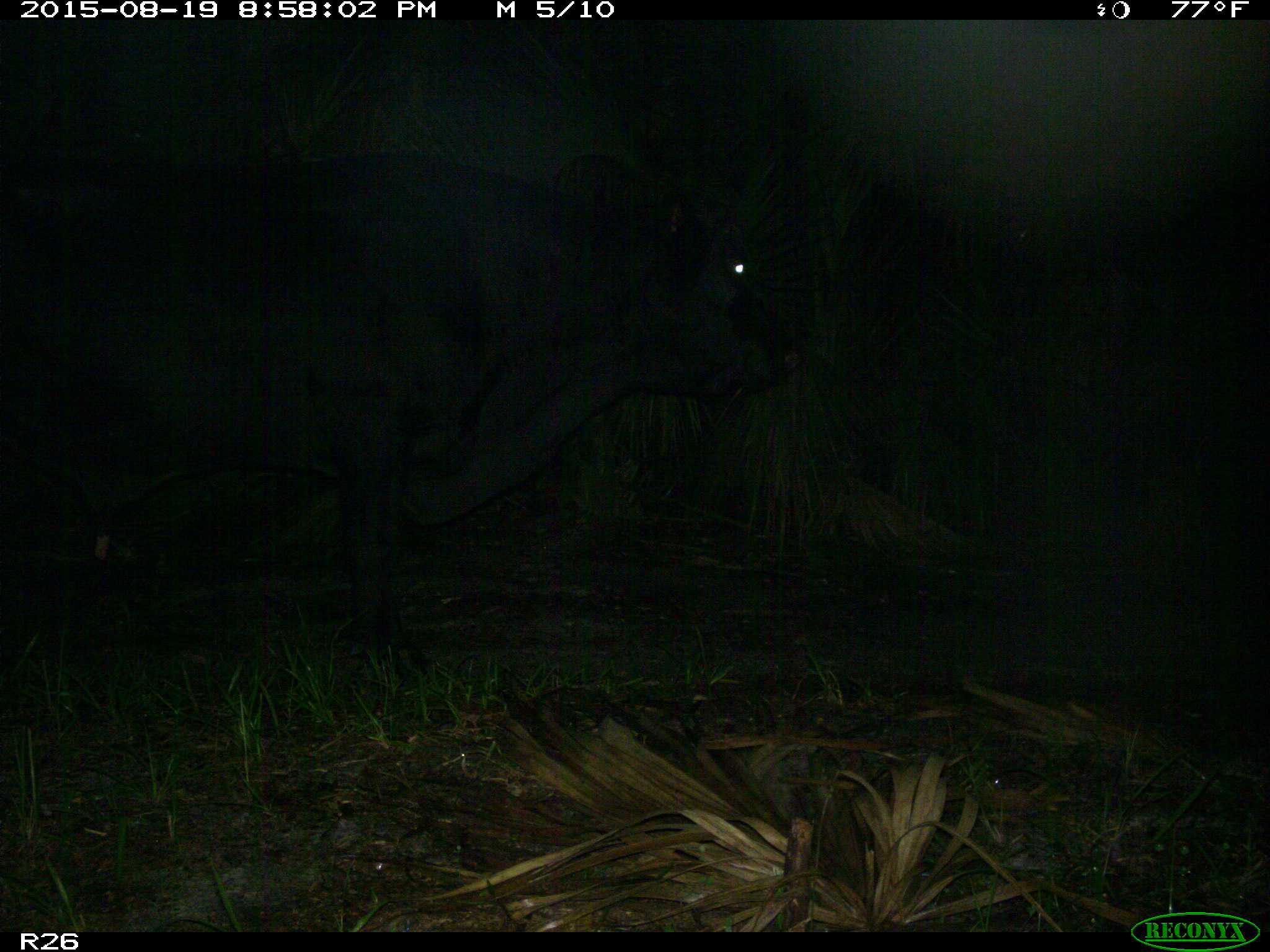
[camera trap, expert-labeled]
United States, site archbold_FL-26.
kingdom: Animalia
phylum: Chordata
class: Mammalia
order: Artiodactyla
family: Bovidae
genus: Bos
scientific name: Bos taurus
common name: domestic cow